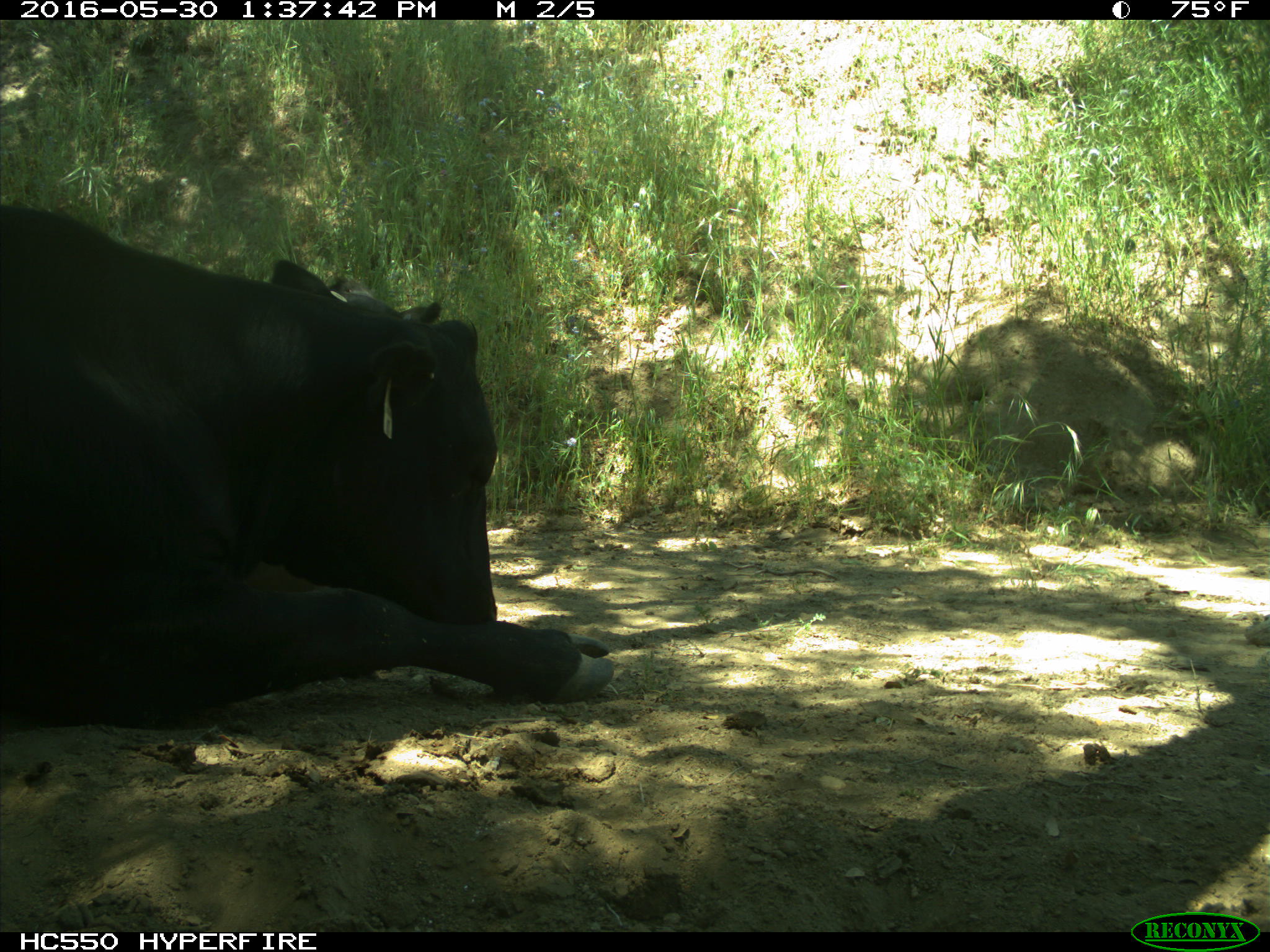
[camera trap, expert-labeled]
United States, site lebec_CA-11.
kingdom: Animalia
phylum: Chordata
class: Mammalia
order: Artiodactyla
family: Bovidae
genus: Bos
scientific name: Bos taurus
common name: domestic cow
Bos taurus (domestic cow).